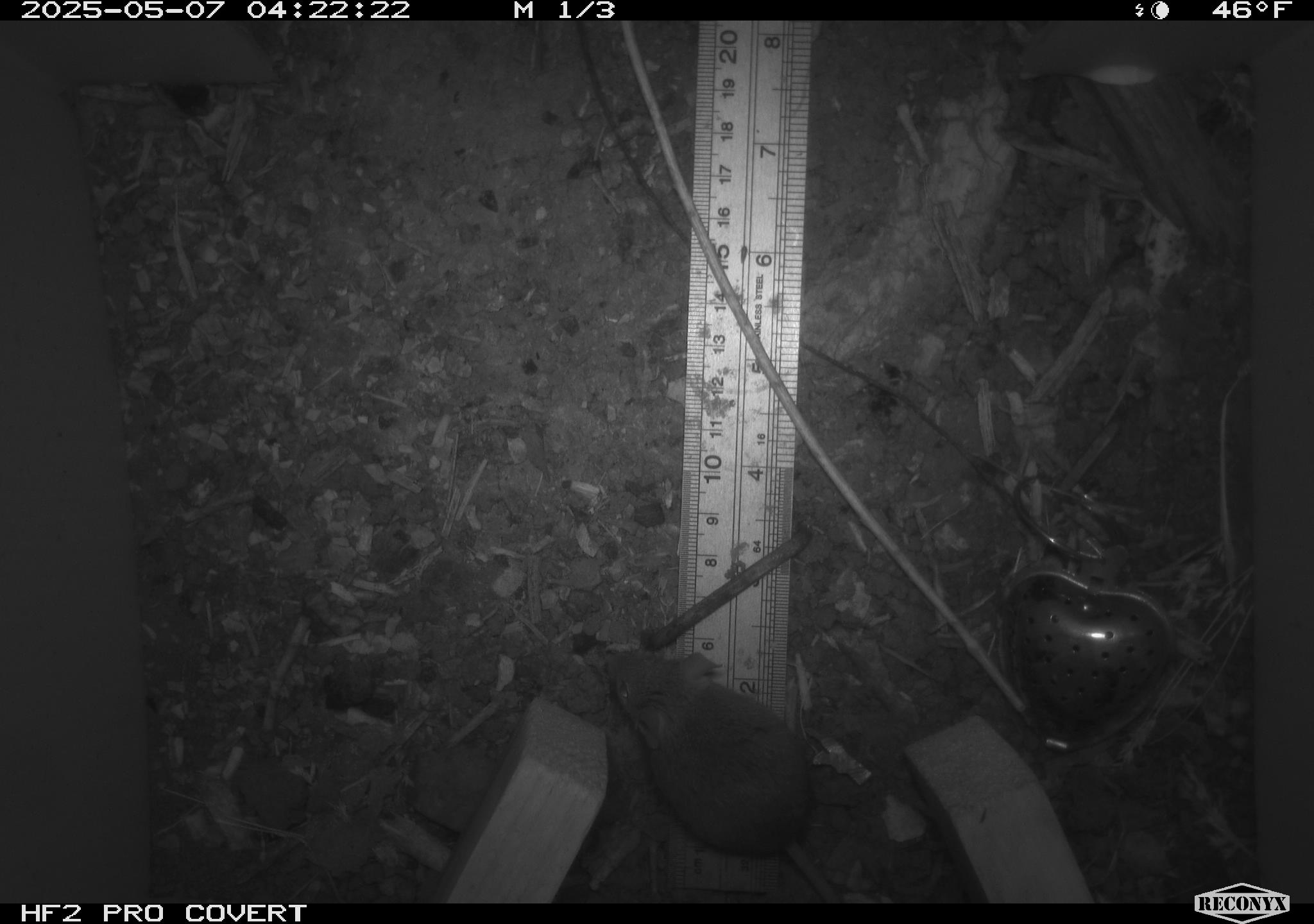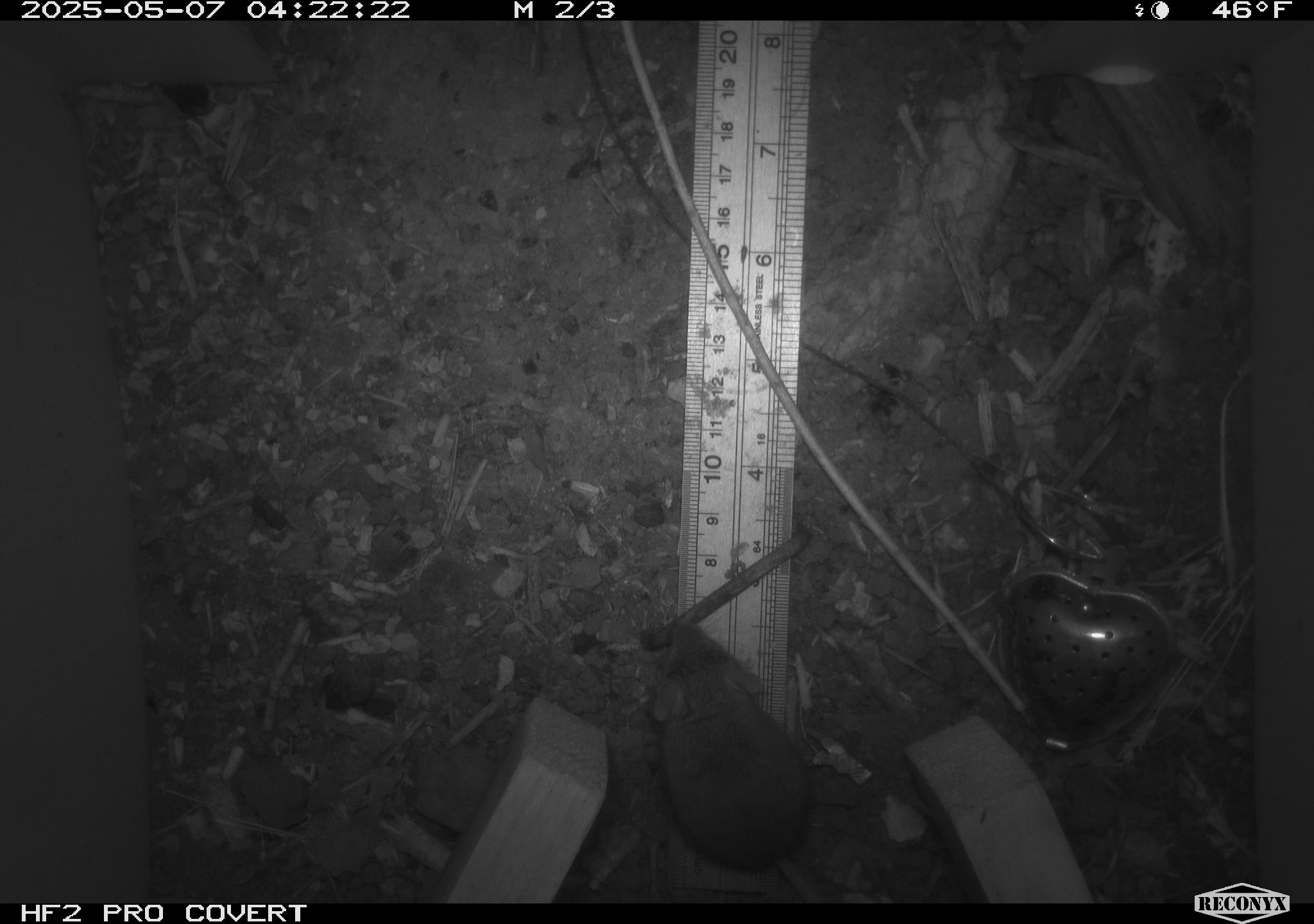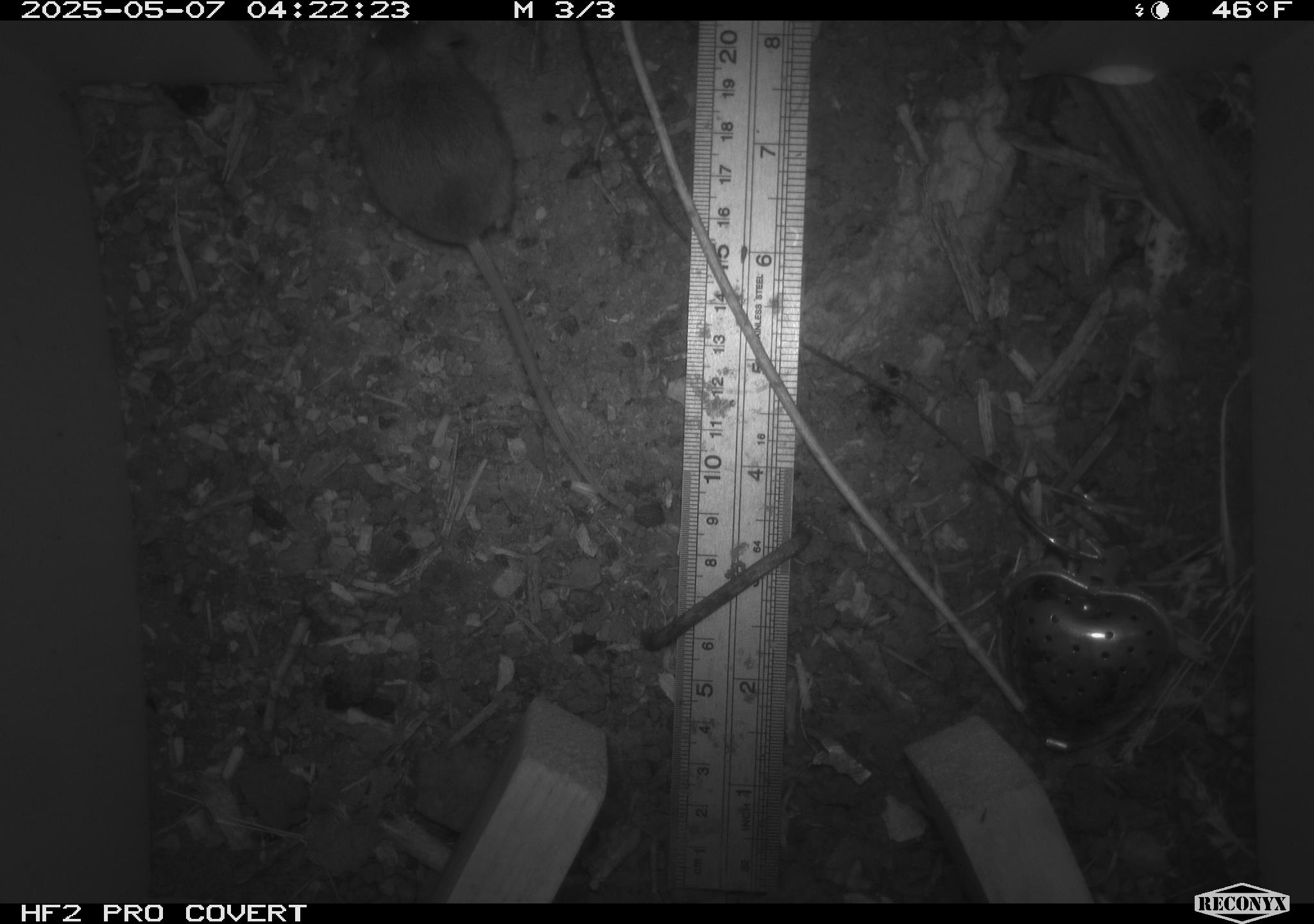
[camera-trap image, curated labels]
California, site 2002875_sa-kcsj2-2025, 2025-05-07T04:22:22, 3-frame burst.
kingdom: Animalia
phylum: Chordata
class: Mammalia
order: Rodentia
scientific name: Rodentia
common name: rodent